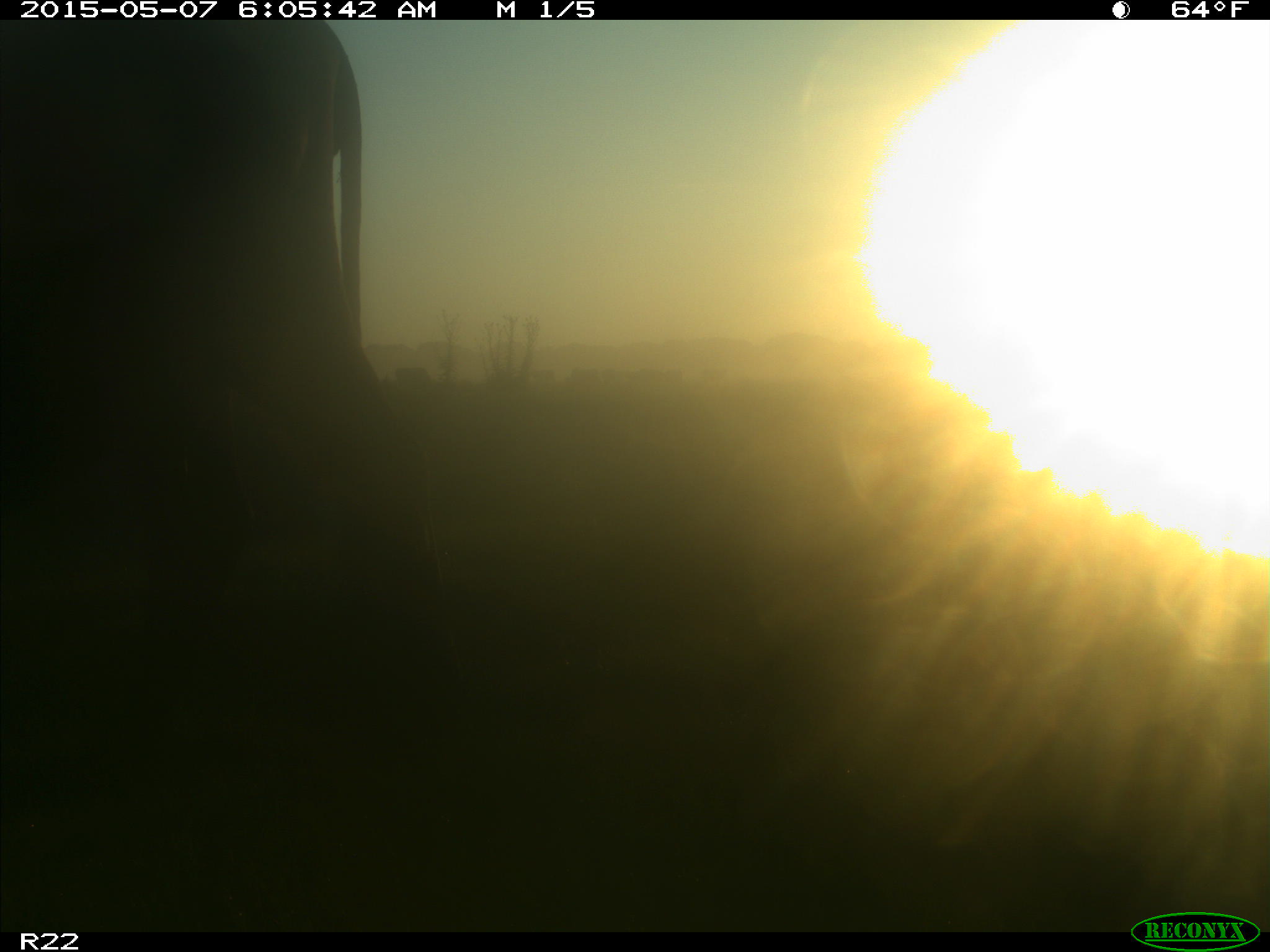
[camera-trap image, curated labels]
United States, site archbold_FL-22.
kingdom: Animalia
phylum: Chordata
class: Mammalia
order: Artiodactyla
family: Bovidae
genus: Bos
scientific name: Bos taurus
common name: domestic cow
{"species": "Bos taurus (domestic cow)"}